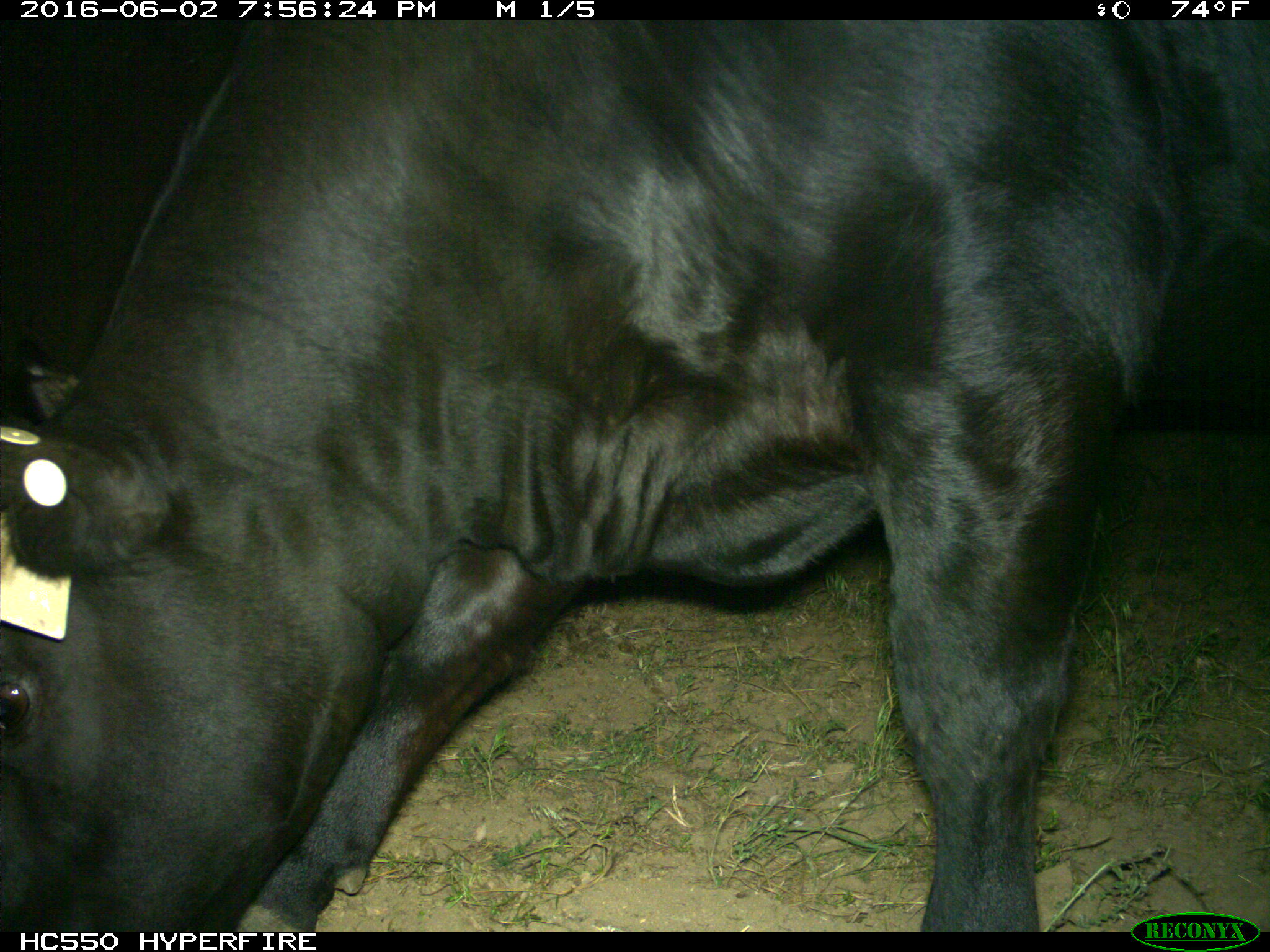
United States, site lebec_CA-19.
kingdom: Animalia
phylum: Chordata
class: Mammalia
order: Artiodactyla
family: Bovidae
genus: Bos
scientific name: Bos taurus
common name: domestic cow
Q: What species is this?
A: Bos taurus (domestic cow).